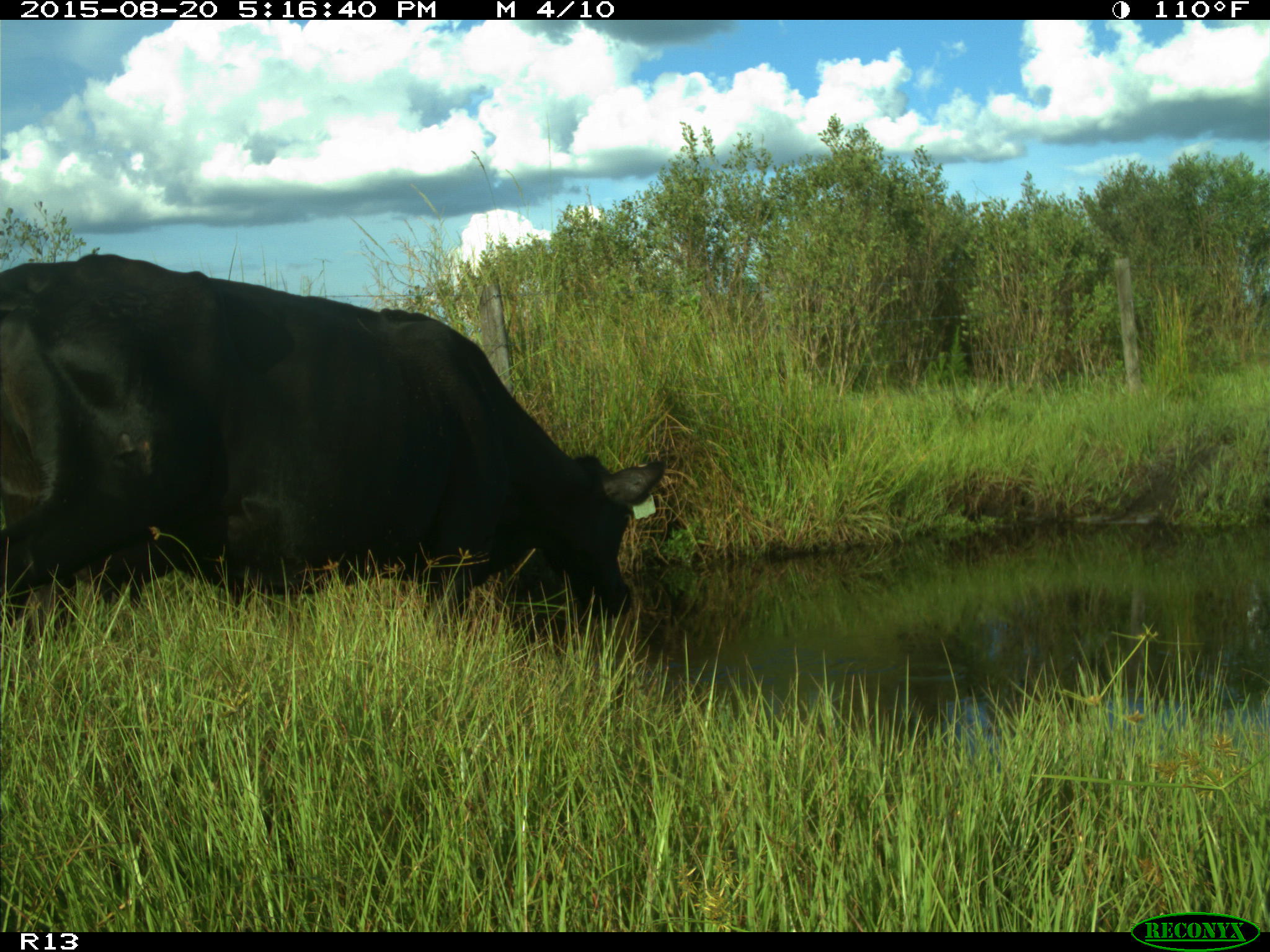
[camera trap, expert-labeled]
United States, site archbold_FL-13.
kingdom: Animalia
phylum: Chordata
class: Mammalia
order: Artiodactyla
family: Bovidae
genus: Bos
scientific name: Bos taurus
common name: domestic cow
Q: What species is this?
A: Bos taurus (domestic cow).